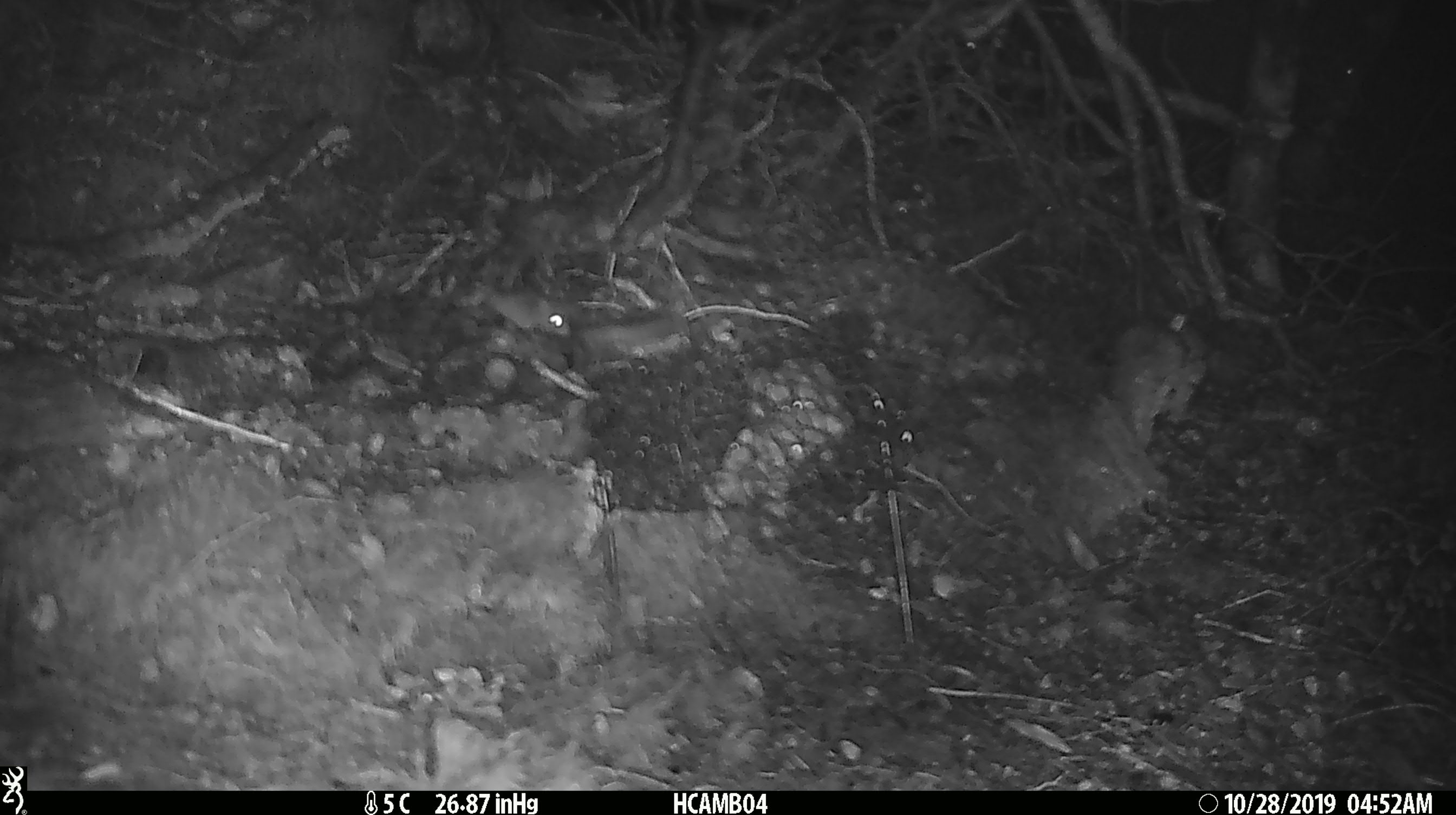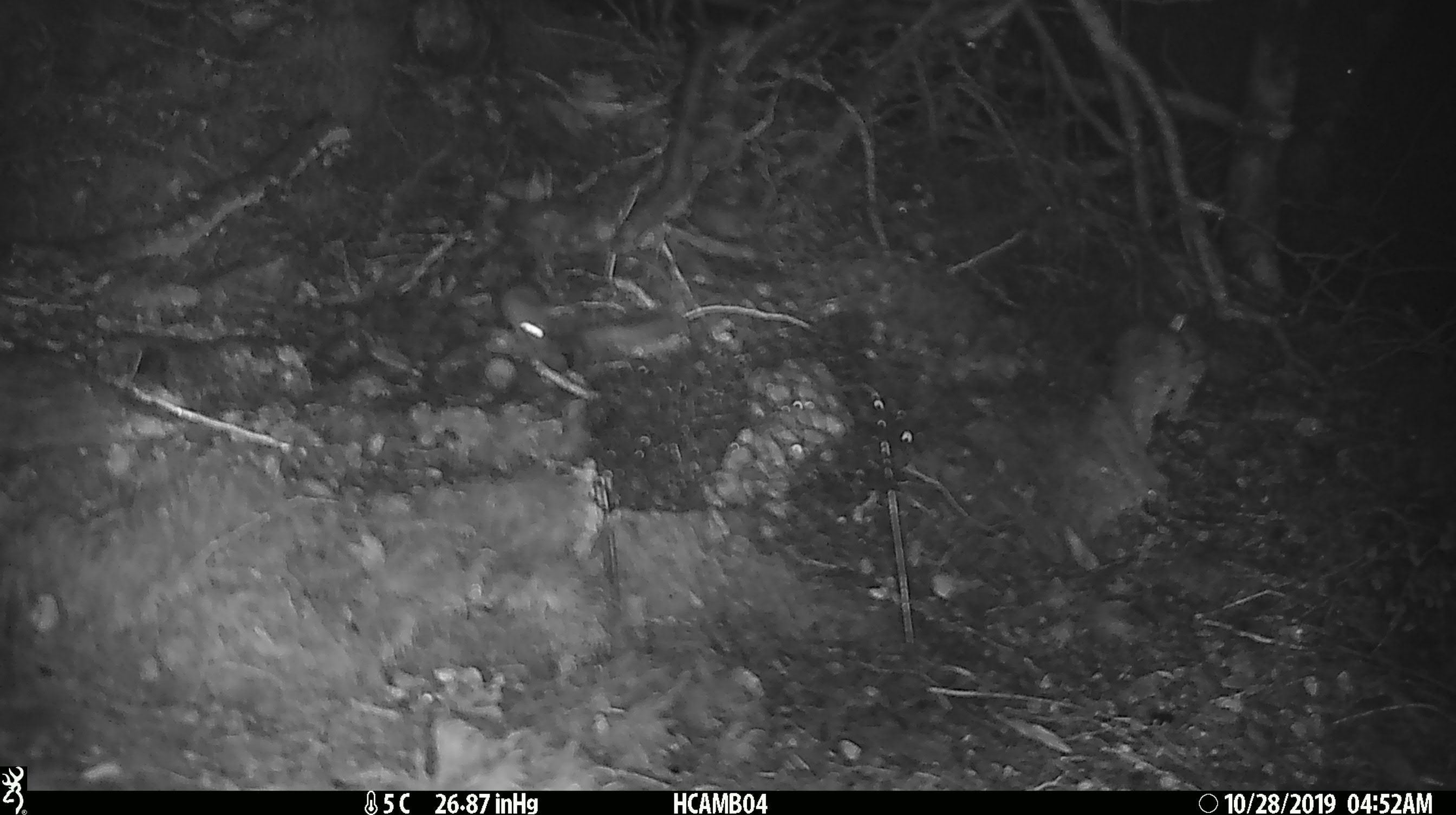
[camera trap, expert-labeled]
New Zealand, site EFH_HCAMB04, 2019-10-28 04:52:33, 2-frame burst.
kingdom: Animalia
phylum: Chordata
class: Mammalia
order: Rodentia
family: Muridae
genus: Mus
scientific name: Mus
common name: mouse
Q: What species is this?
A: Mouse (Mus).